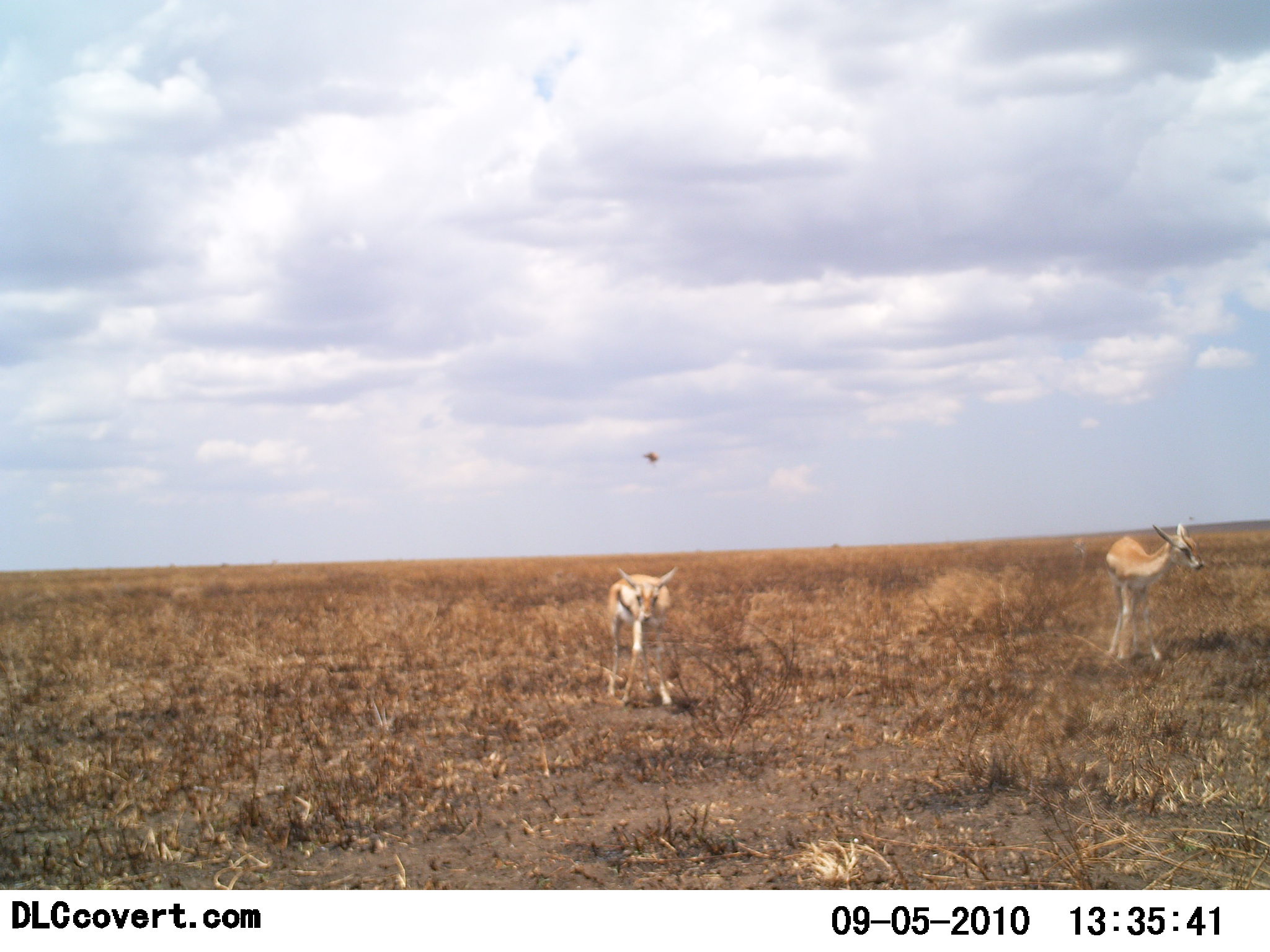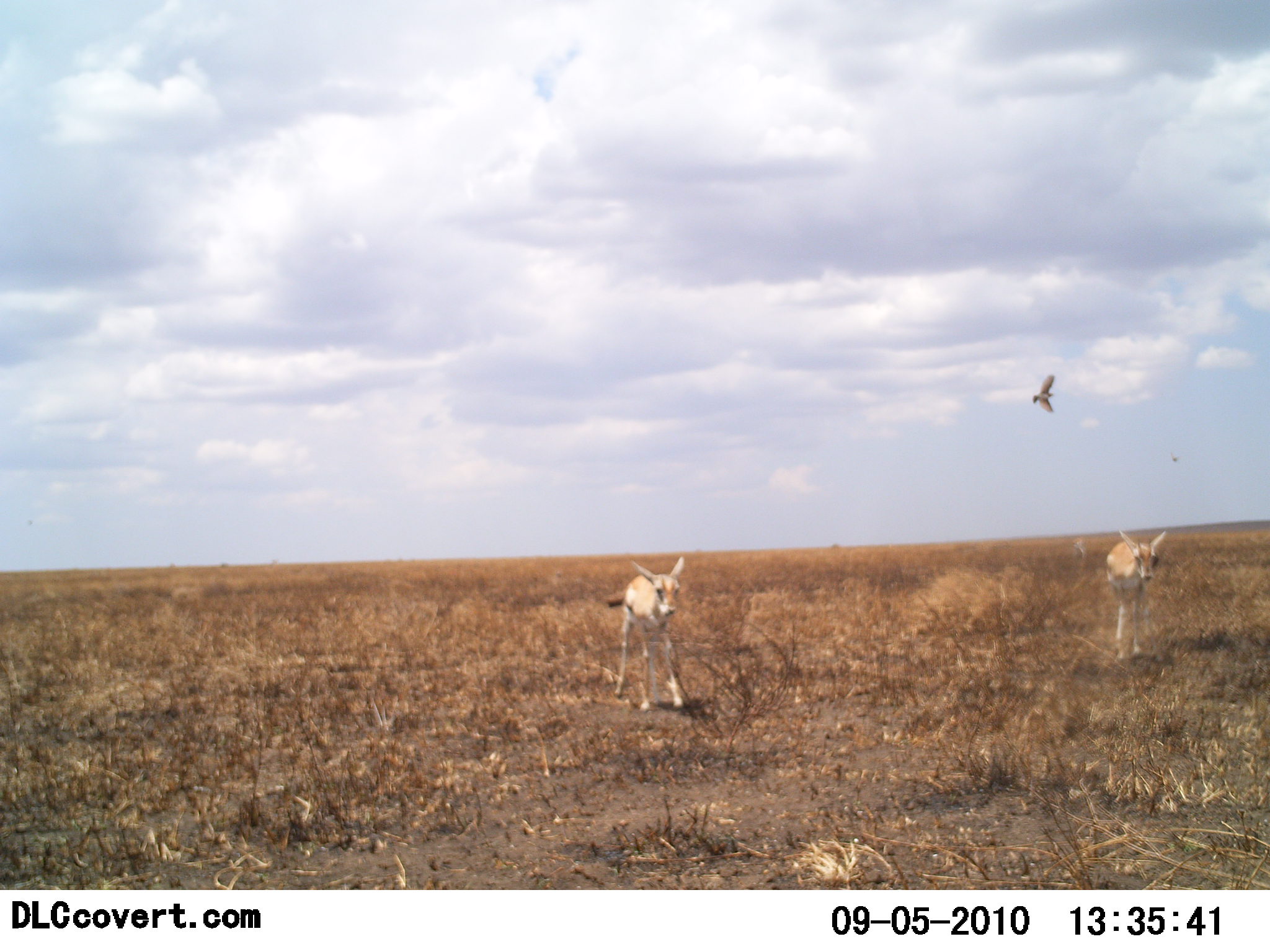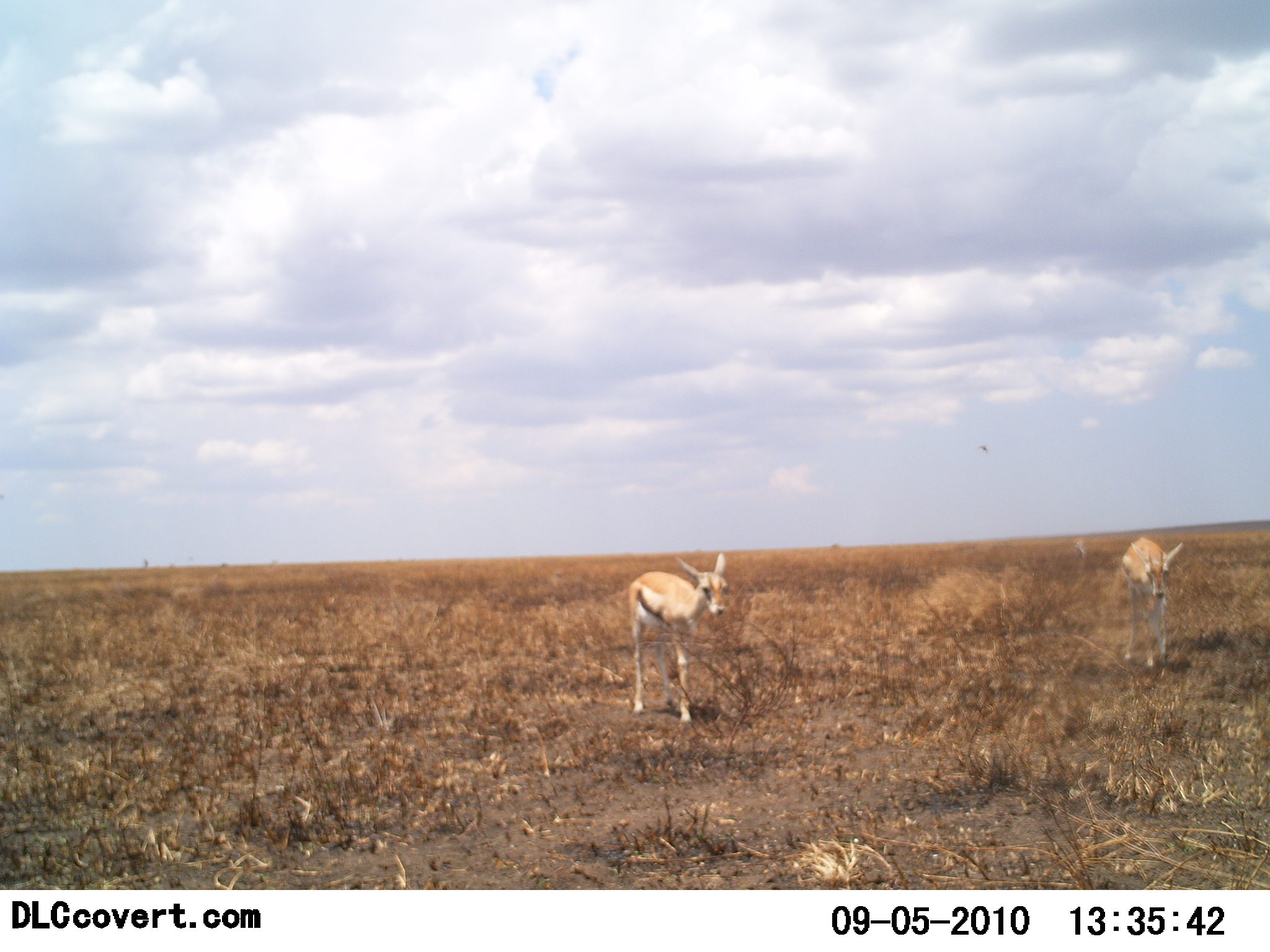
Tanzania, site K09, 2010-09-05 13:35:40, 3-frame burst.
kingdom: Animalia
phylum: Chordata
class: Mammalia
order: Artiodactyla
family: Bovidae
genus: Eudorcas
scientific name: Eudorcas thomsonii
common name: thomson's gazelle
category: gazellethomsons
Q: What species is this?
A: Gazellethomsons (thomson's gazelle) (Eudorcas thomsonii).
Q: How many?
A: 2.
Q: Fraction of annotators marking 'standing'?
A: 27%.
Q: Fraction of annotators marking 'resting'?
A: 0%.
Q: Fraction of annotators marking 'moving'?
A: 77%.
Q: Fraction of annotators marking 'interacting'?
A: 0%.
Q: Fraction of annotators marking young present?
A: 27%.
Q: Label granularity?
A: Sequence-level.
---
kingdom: Animalia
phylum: Chordata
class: Aves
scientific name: Aves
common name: bird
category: otherbird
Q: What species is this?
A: Otherbird (bird) (Aves).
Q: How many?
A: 1.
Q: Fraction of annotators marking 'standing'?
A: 0%.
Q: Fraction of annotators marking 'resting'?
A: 0%.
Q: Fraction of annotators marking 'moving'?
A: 100%.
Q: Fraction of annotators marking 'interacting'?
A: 0%.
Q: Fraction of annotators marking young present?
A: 0%.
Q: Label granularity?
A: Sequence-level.